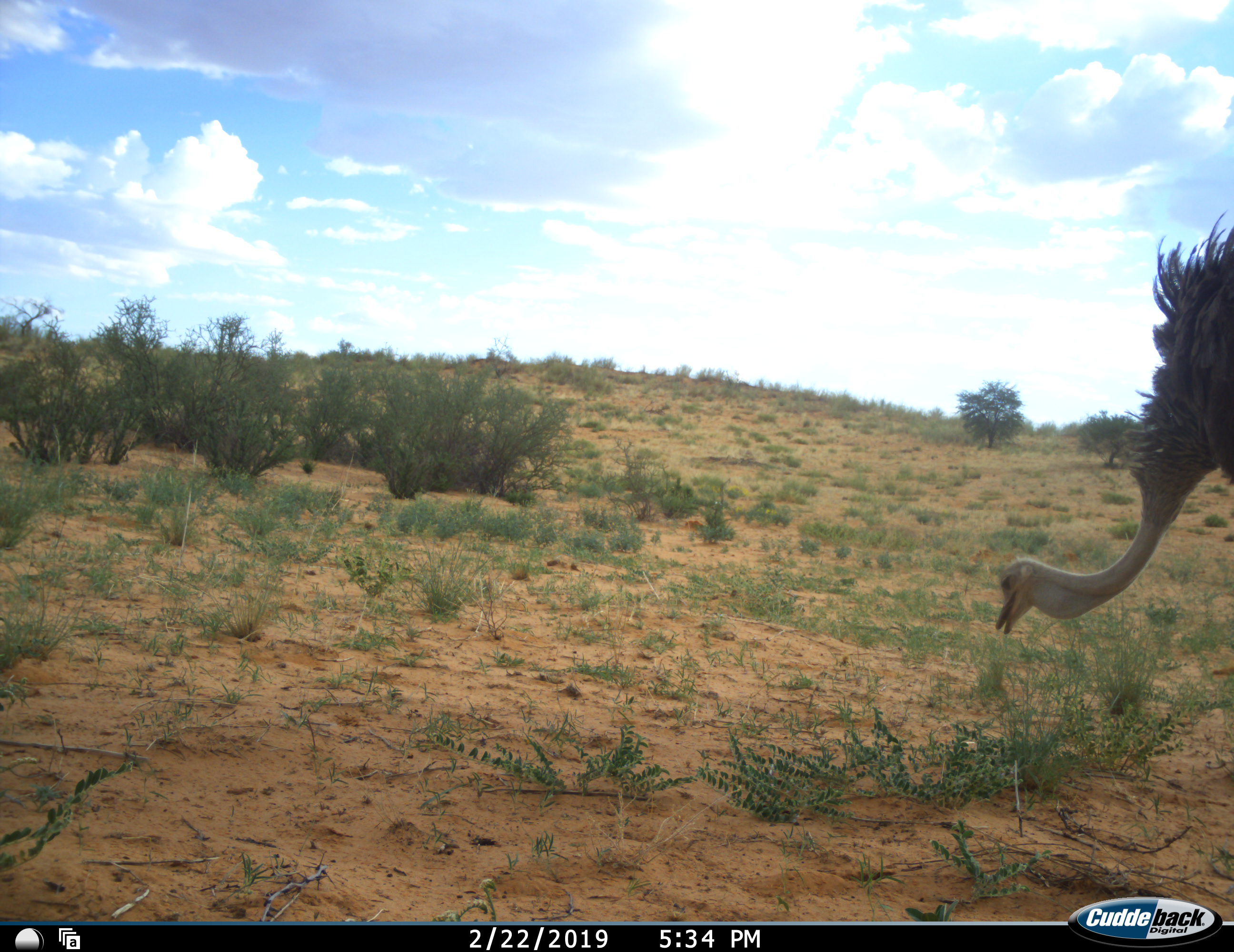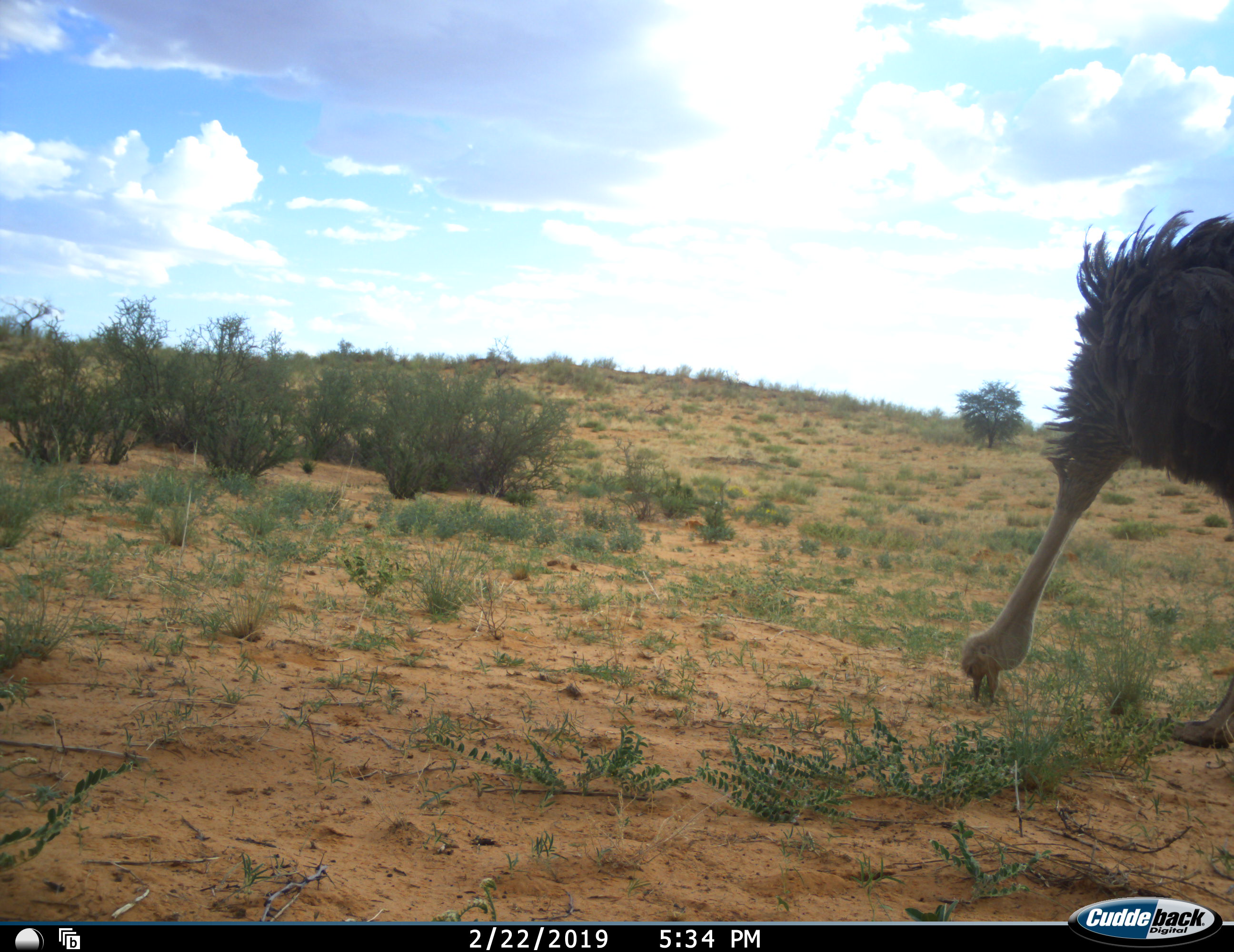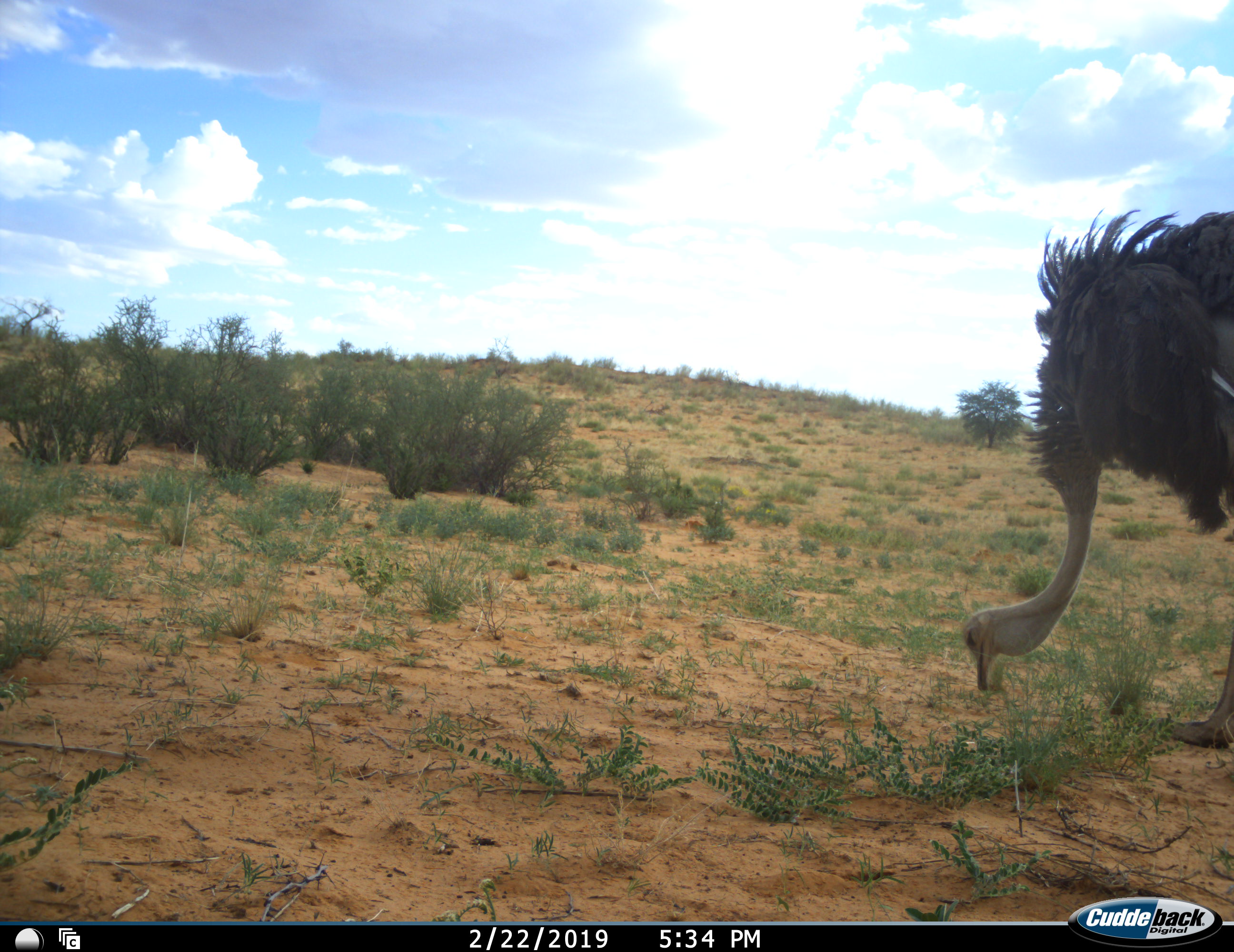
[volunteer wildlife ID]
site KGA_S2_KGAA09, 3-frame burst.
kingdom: Animalia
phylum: Chordata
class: Aves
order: Struthioniformes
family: Struthionidae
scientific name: Struthionidae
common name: ostrich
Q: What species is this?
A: Ostrich (Struthionidae).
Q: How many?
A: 1.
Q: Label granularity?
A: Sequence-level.